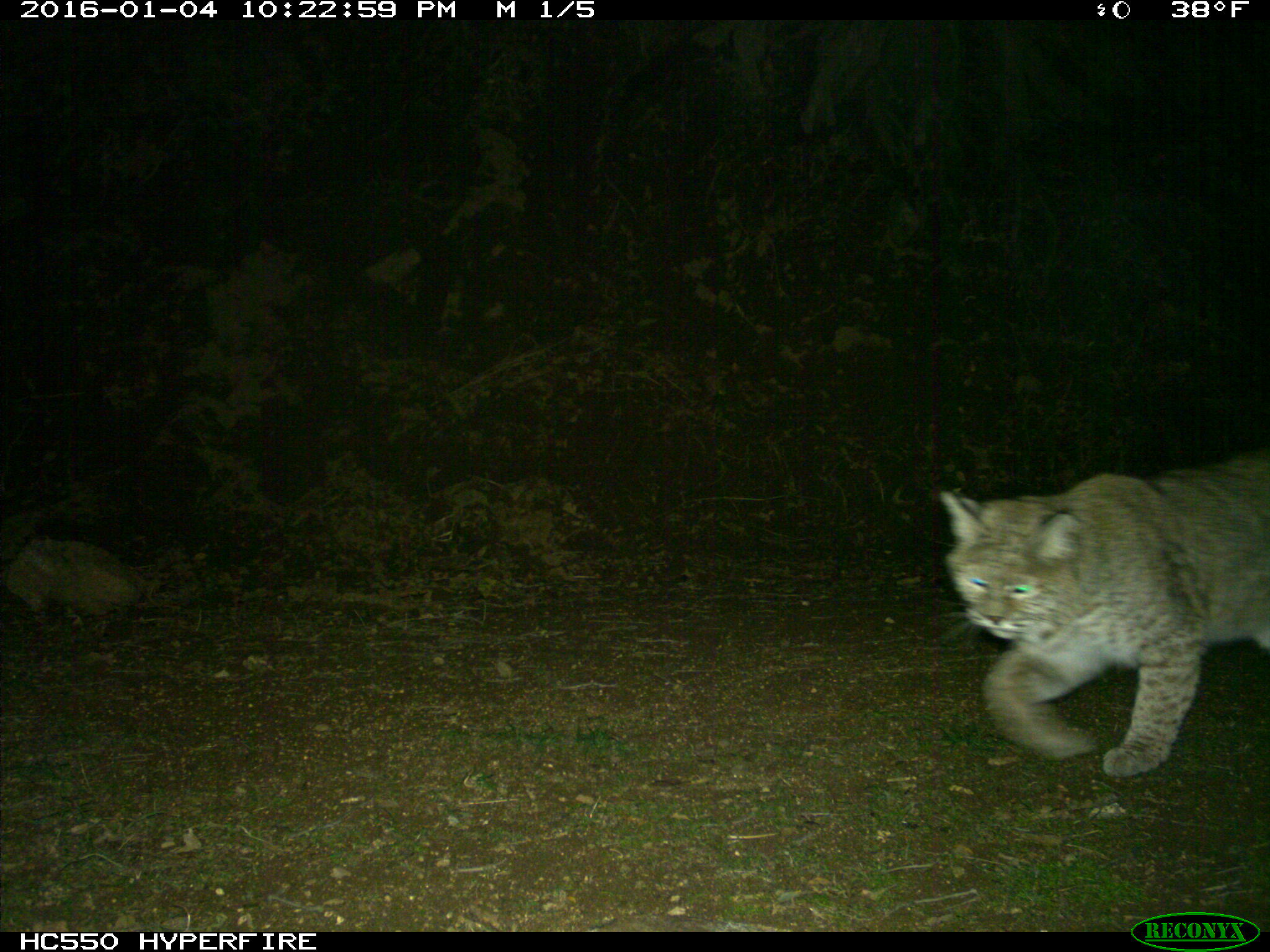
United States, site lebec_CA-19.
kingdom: Animalia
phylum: Chordata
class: Mammalia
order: Carnivora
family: Felidae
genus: Lynx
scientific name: Lynx rufus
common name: bobcat